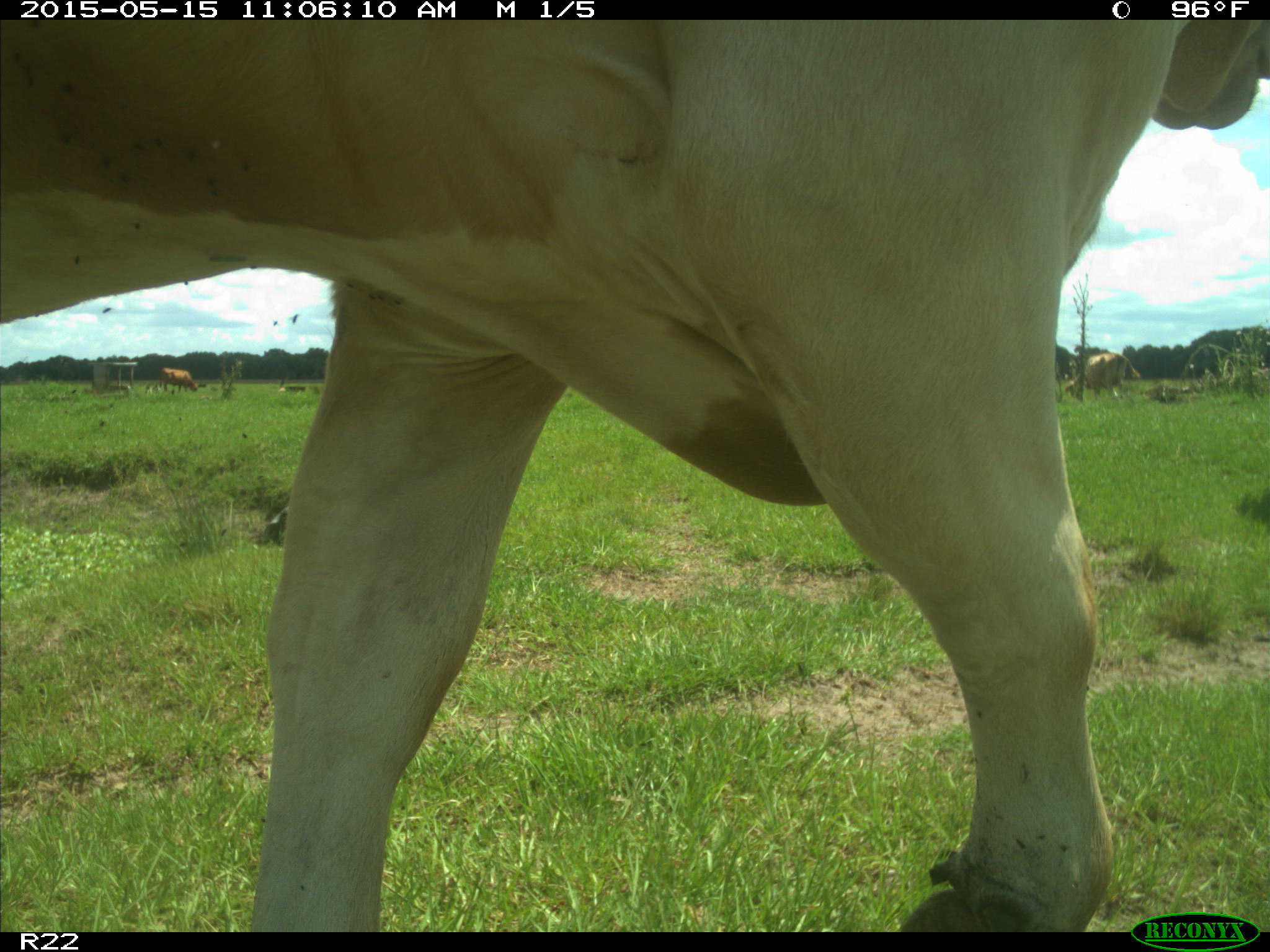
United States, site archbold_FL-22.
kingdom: Animalia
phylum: Chordata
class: Mammalia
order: Artiodactyla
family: Bovidae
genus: Bos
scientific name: Bos taurus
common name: domestic cow